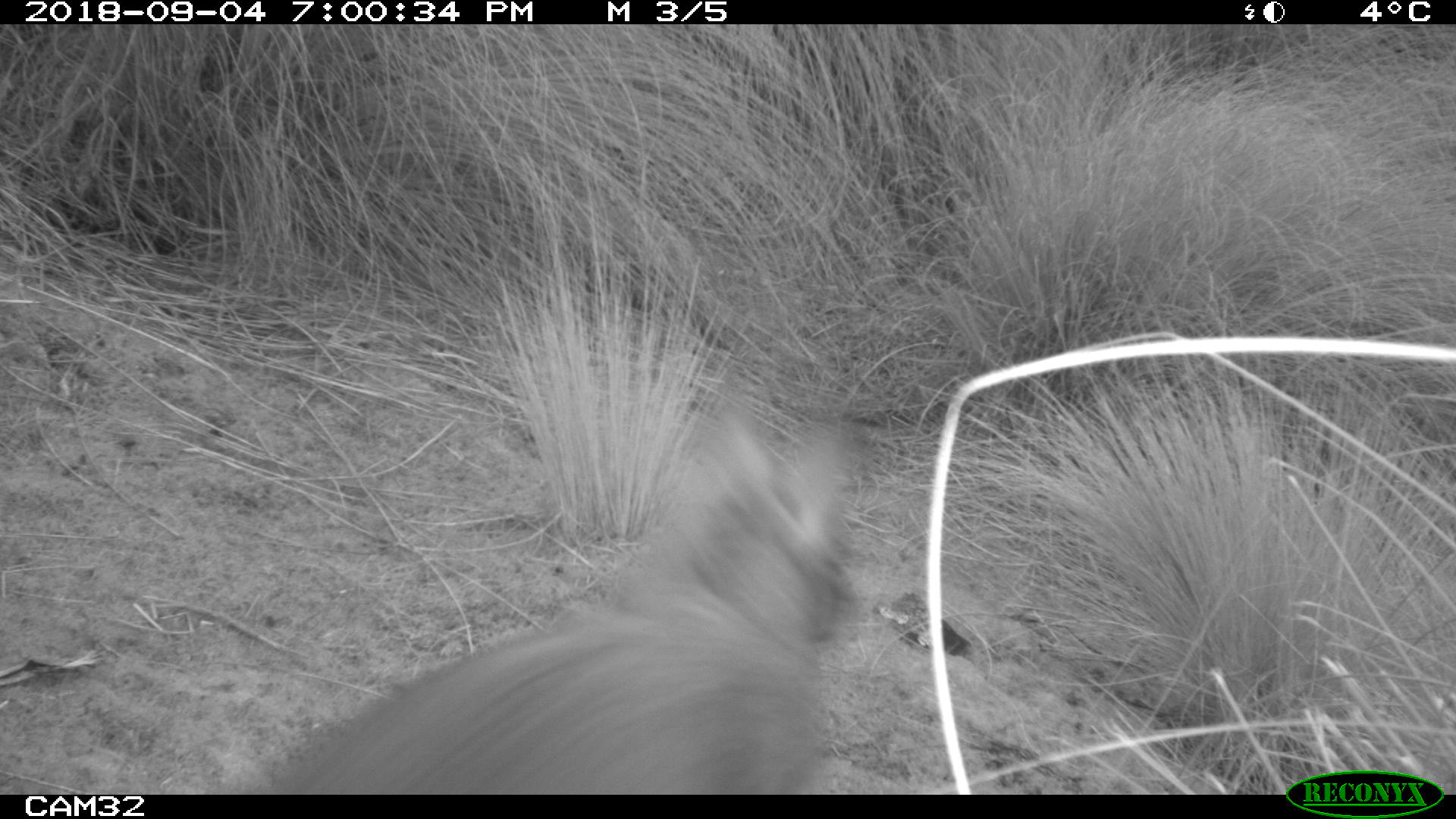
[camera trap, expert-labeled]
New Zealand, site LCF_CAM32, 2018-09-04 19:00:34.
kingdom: Animalia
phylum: Chordata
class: Mammalia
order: Diprotodontia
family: Macropodidae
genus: Notamacropus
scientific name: Notamacropus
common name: wallaby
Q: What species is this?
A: Wallaby (Notamacropus).